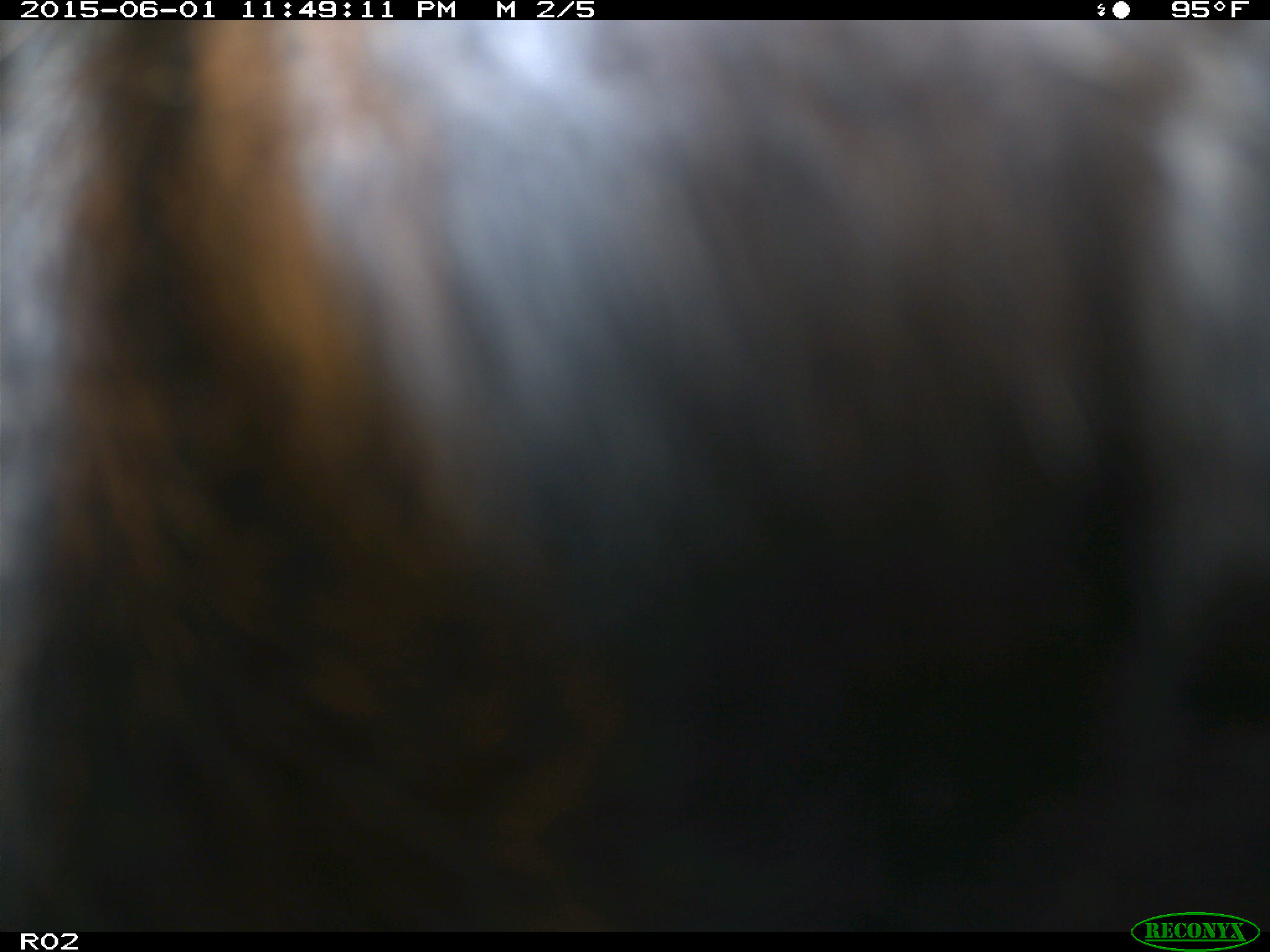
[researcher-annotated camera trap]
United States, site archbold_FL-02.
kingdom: Animalia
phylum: Chordata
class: Mammalia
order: Artiodactyla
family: Bovidae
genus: Bos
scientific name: Bos taurus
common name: domestic cow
Bos taurus (domestic cow).